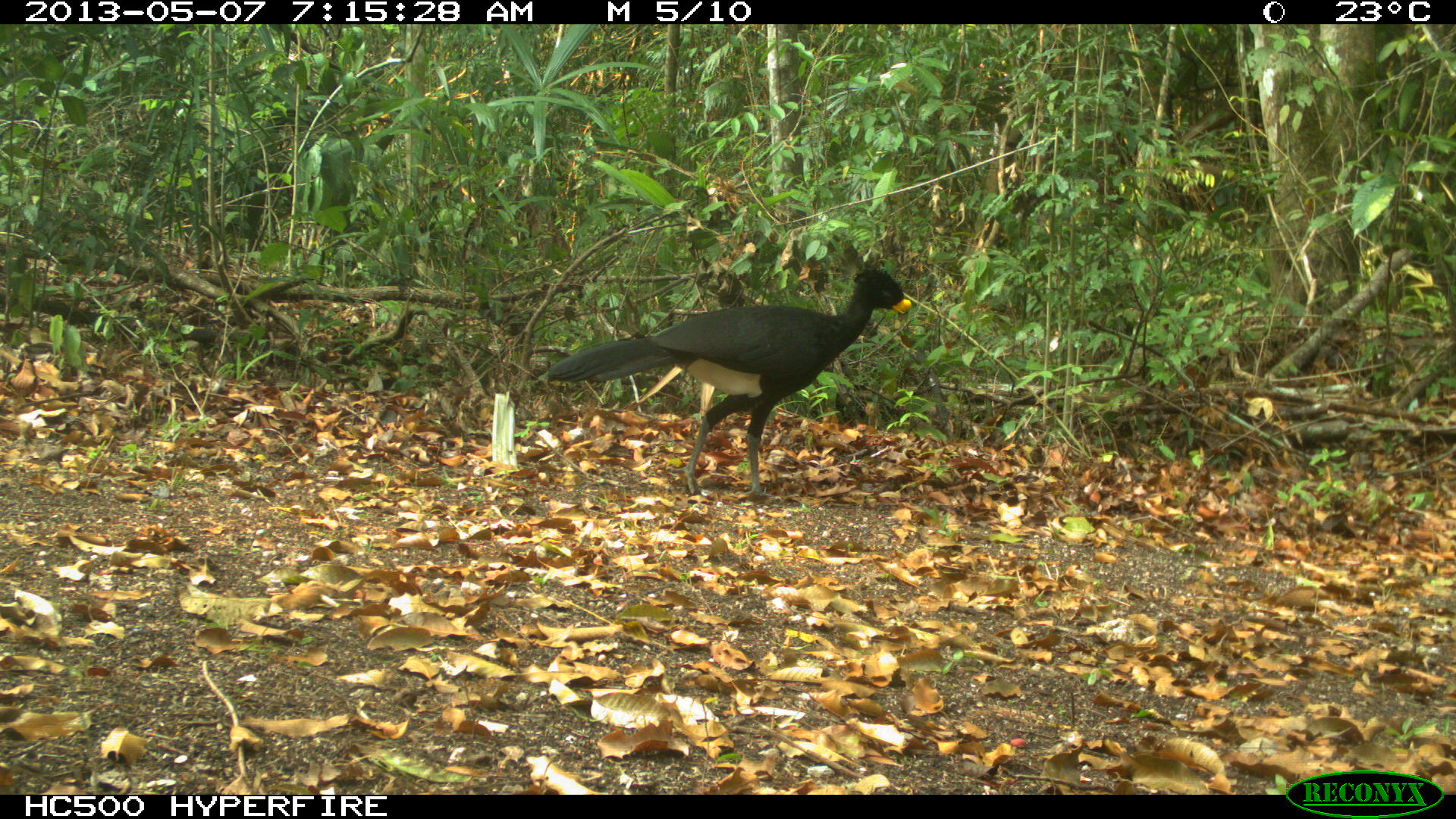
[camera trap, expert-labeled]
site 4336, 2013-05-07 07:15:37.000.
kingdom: Animalia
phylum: Chordata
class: Aves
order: Galliformes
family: Cracidae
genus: Crax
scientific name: Crax rubra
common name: great curassow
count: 1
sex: male